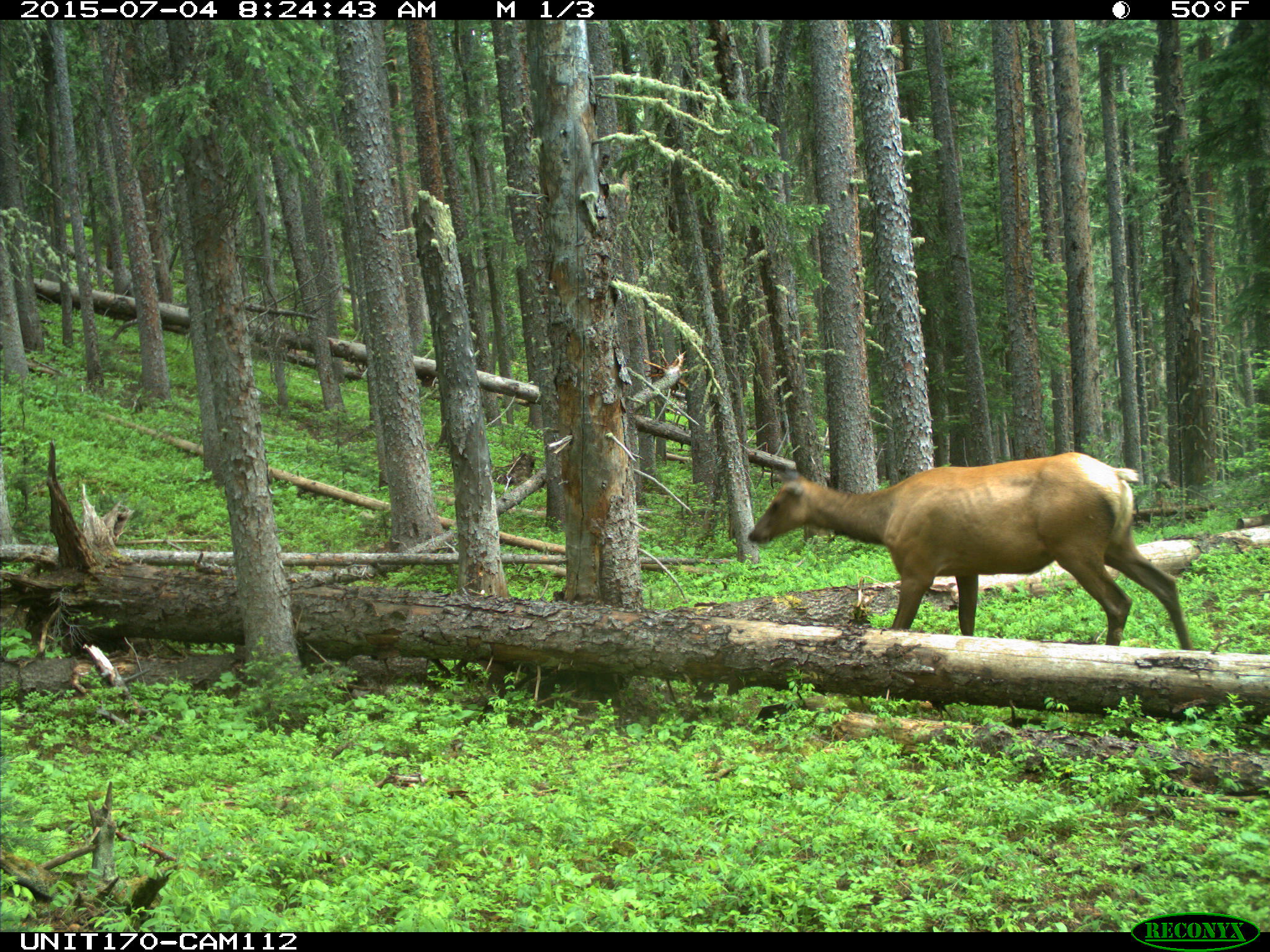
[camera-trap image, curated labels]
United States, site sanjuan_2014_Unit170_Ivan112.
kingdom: Animalia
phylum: Chordata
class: Mammalia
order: Artiodactyla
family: Cervidae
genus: Cervus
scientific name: Cervus elaphus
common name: red deer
Cervus elaphus (red deer).